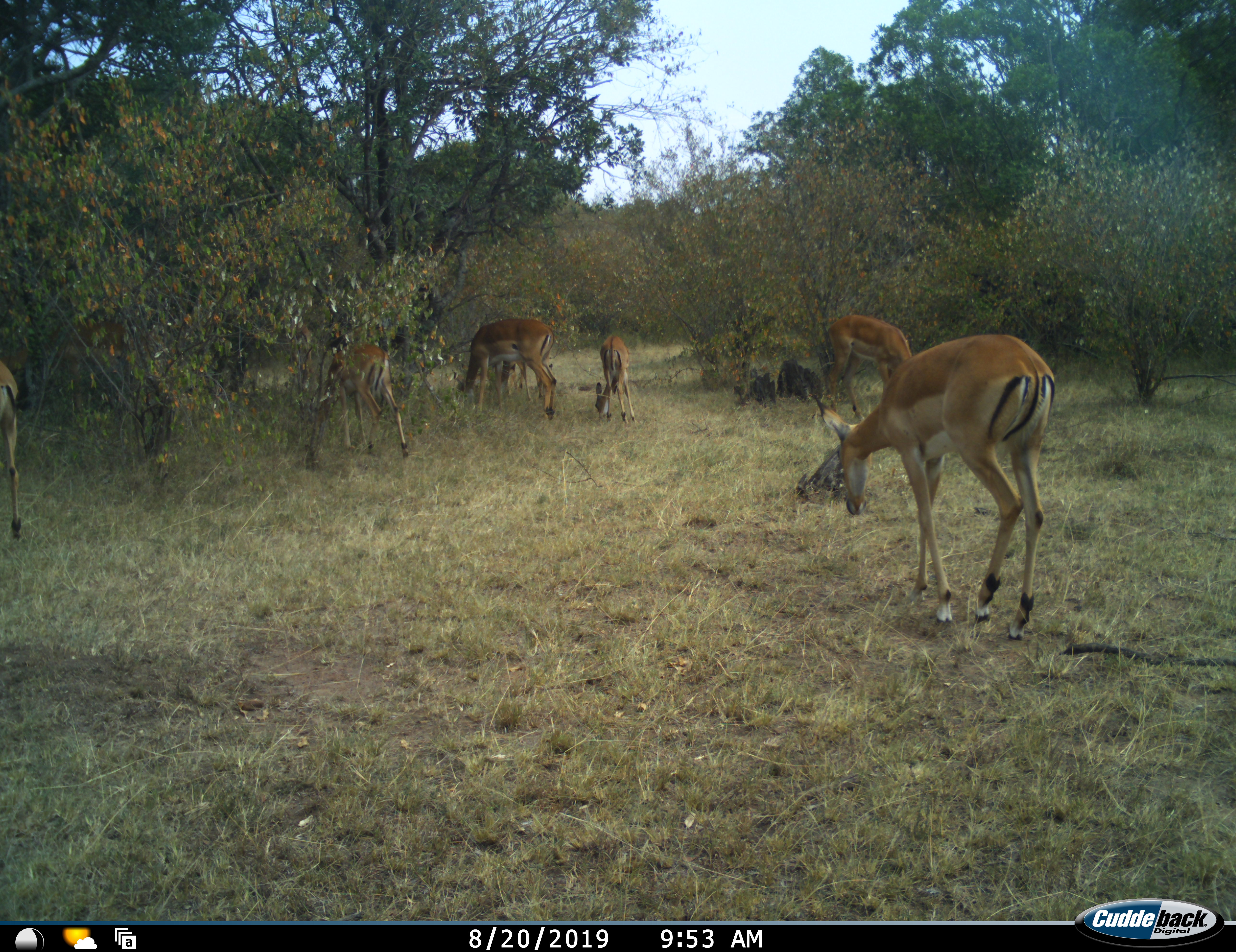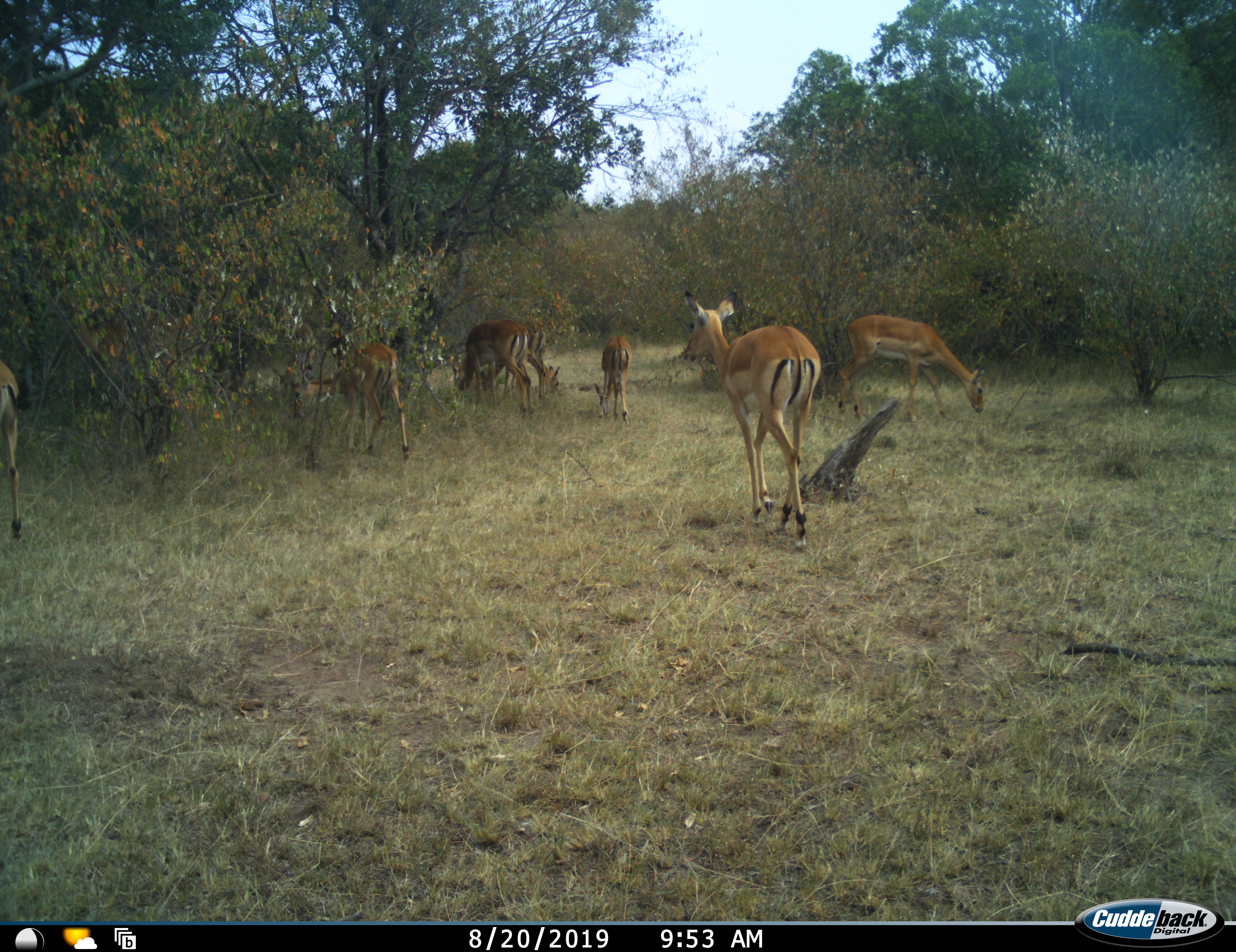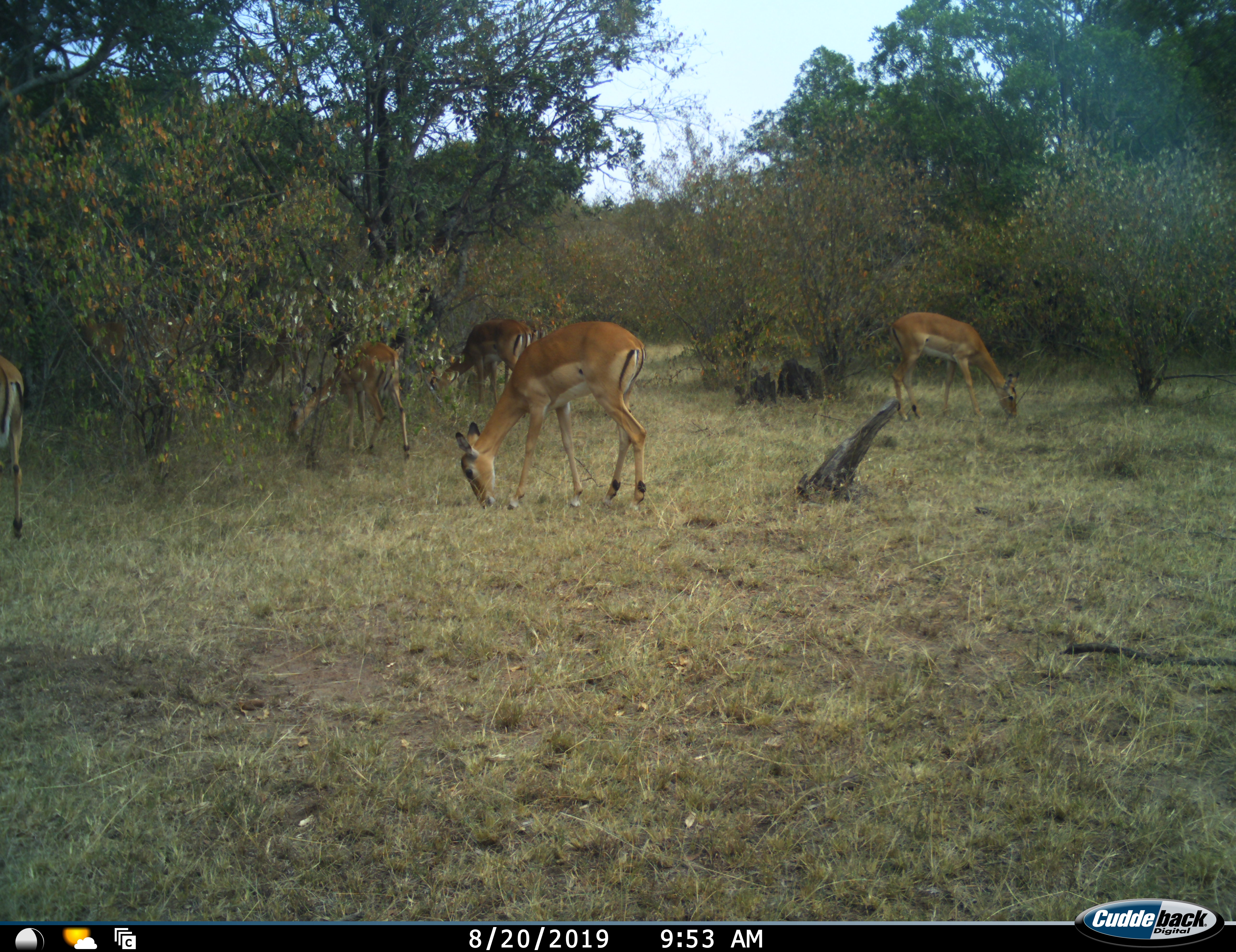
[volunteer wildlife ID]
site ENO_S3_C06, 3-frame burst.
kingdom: Animalia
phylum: Chordata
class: Mammalia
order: Artiodactyla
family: Bovidae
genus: Aepyceros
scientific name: Aepyceros melampus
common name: impala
Impala (Aepyceros melampus), count 6. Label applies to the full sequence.